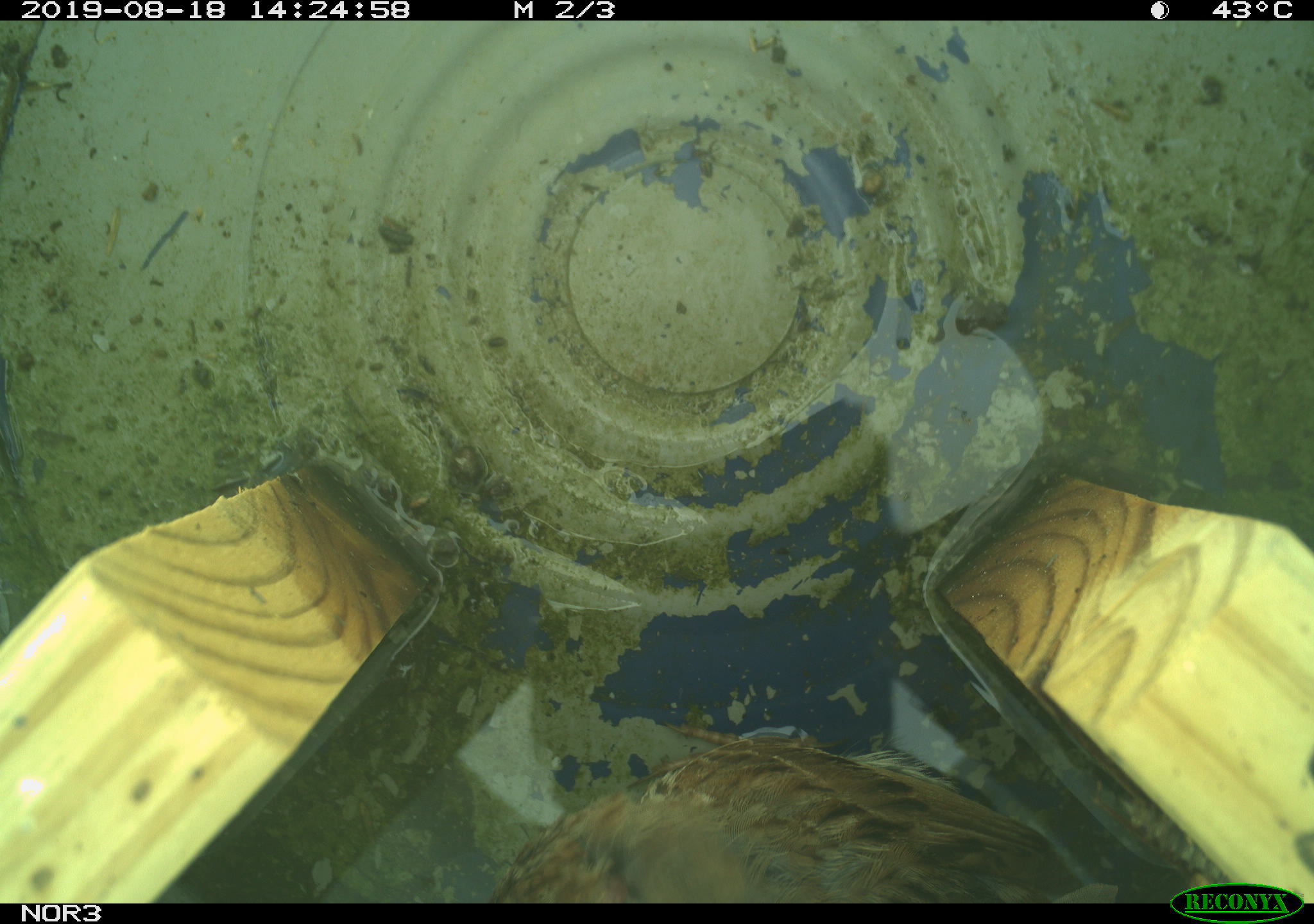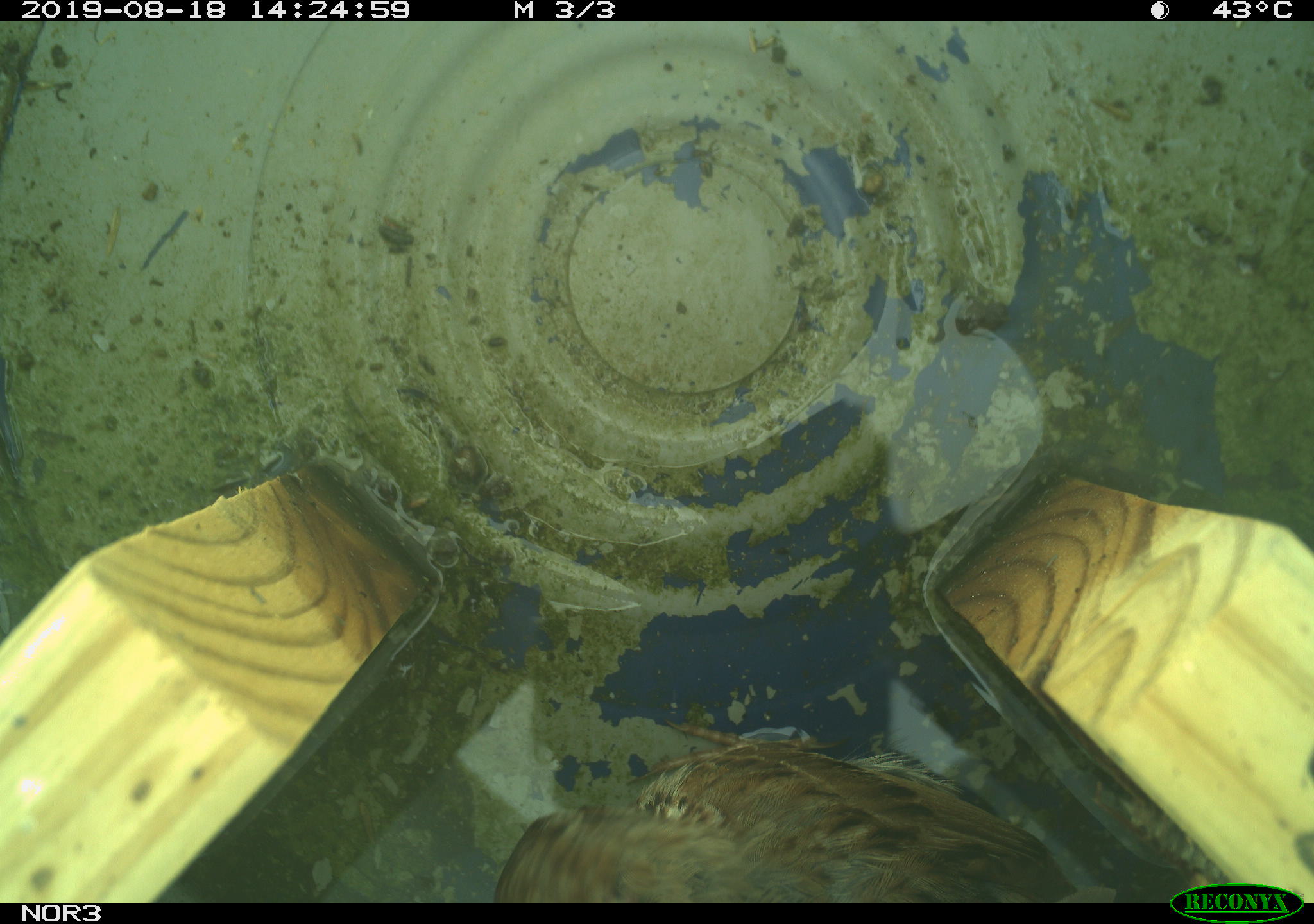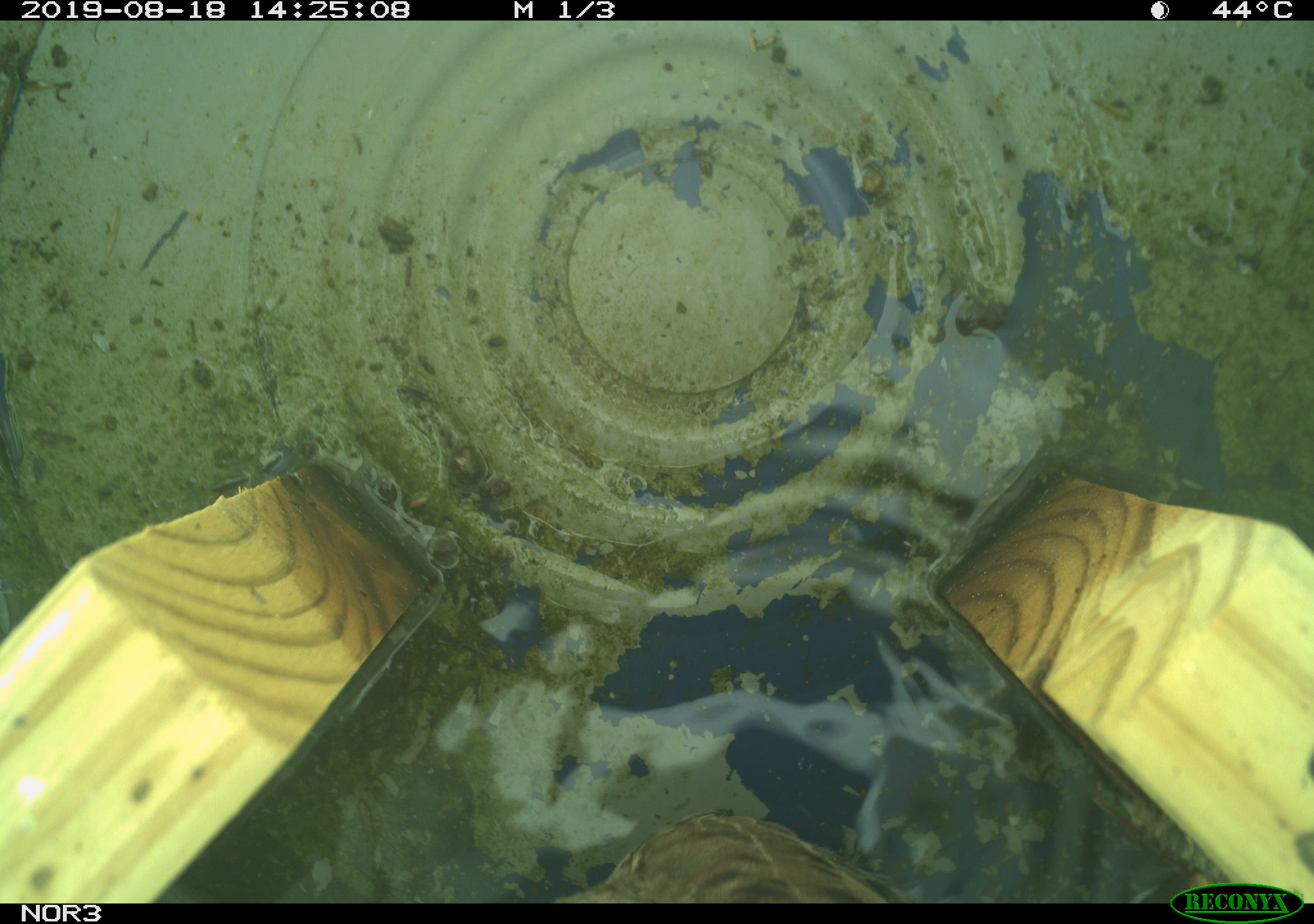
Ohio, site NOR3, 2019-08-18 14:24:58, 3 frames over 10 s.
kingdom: Animalia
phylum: Chordata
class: Aves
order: Passeriformes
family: Passerellidae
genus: Melospiza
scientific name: Melospiza melodia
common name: song sparrow